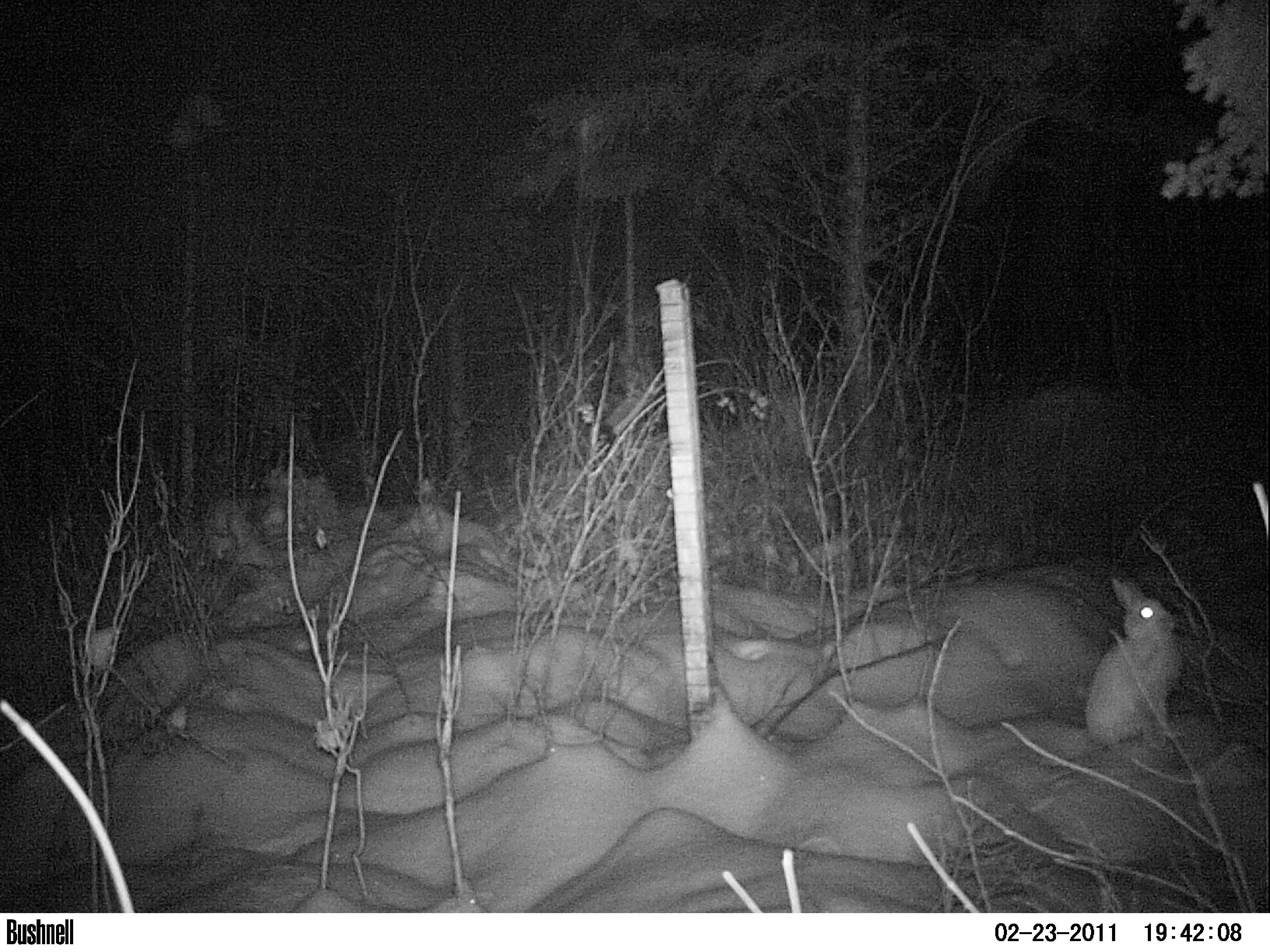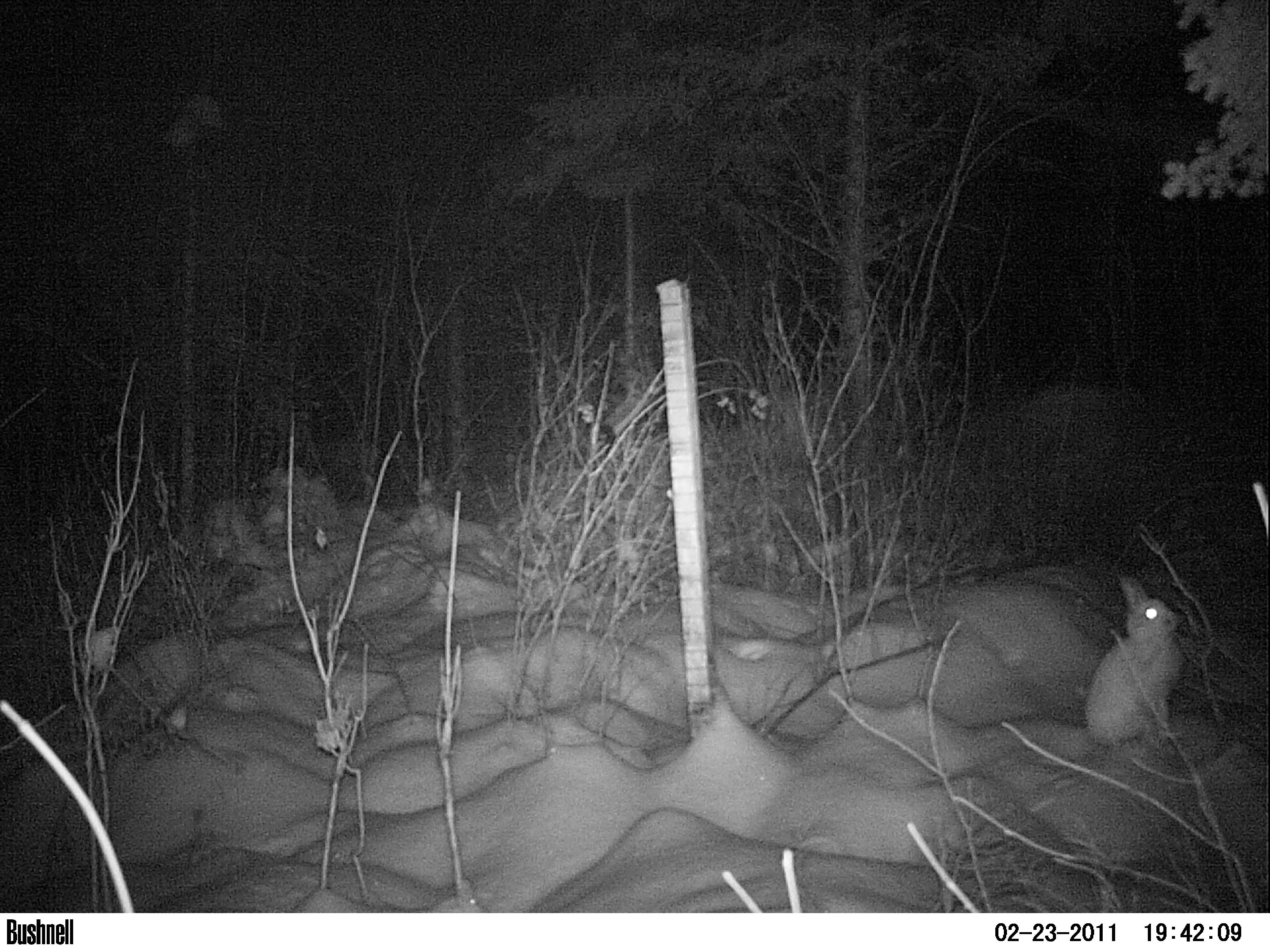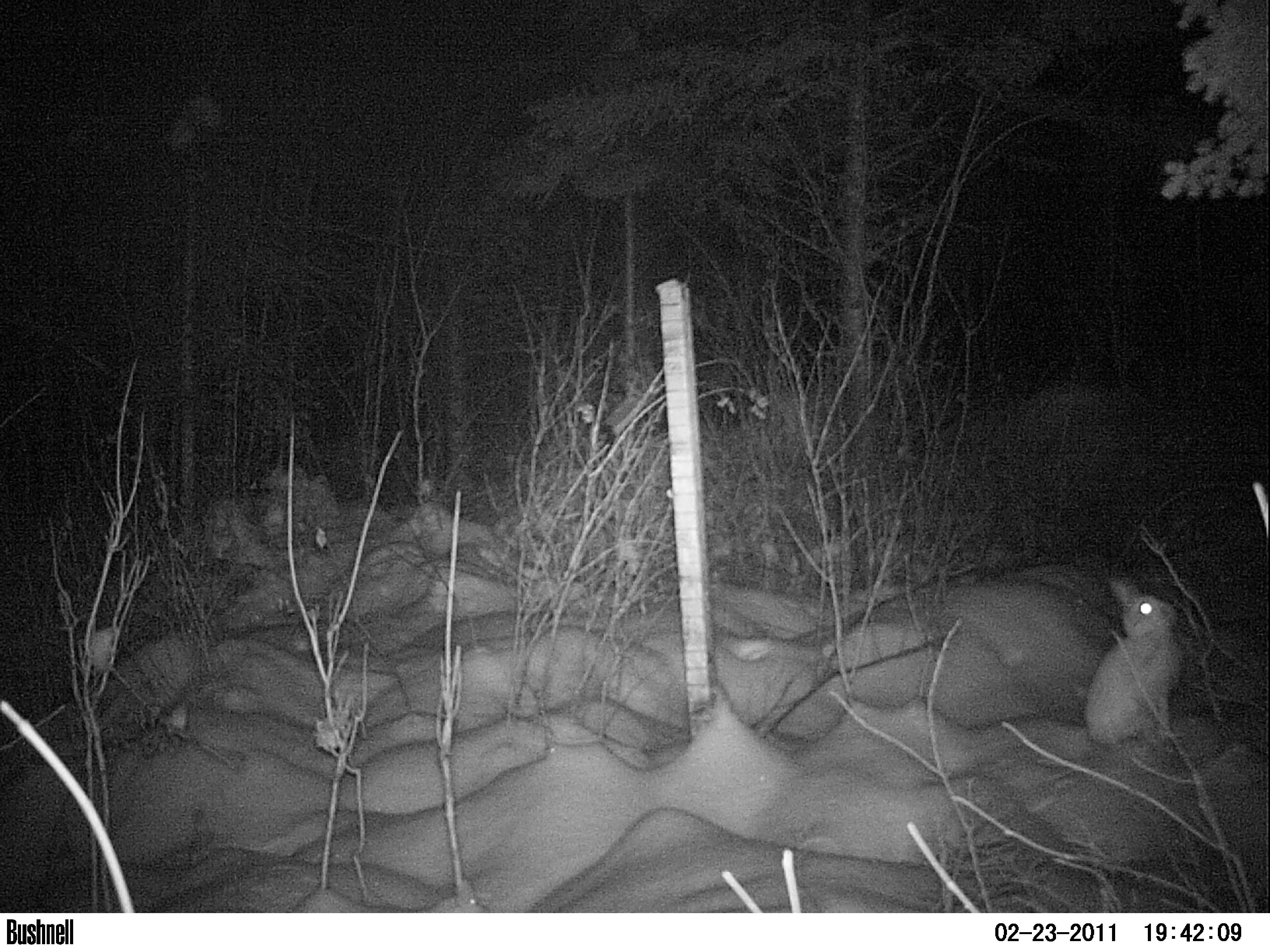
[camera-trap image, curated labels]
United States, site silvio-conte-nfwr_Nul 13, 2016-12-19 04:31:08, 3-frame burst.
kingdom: Animalia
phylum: Chordata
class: Mammalia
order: Lagomorpha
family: Leporidae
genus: Lepus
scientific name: Lepus americanus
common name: snowshoe hare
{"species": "snowshoe hare (Lepus americanus)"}